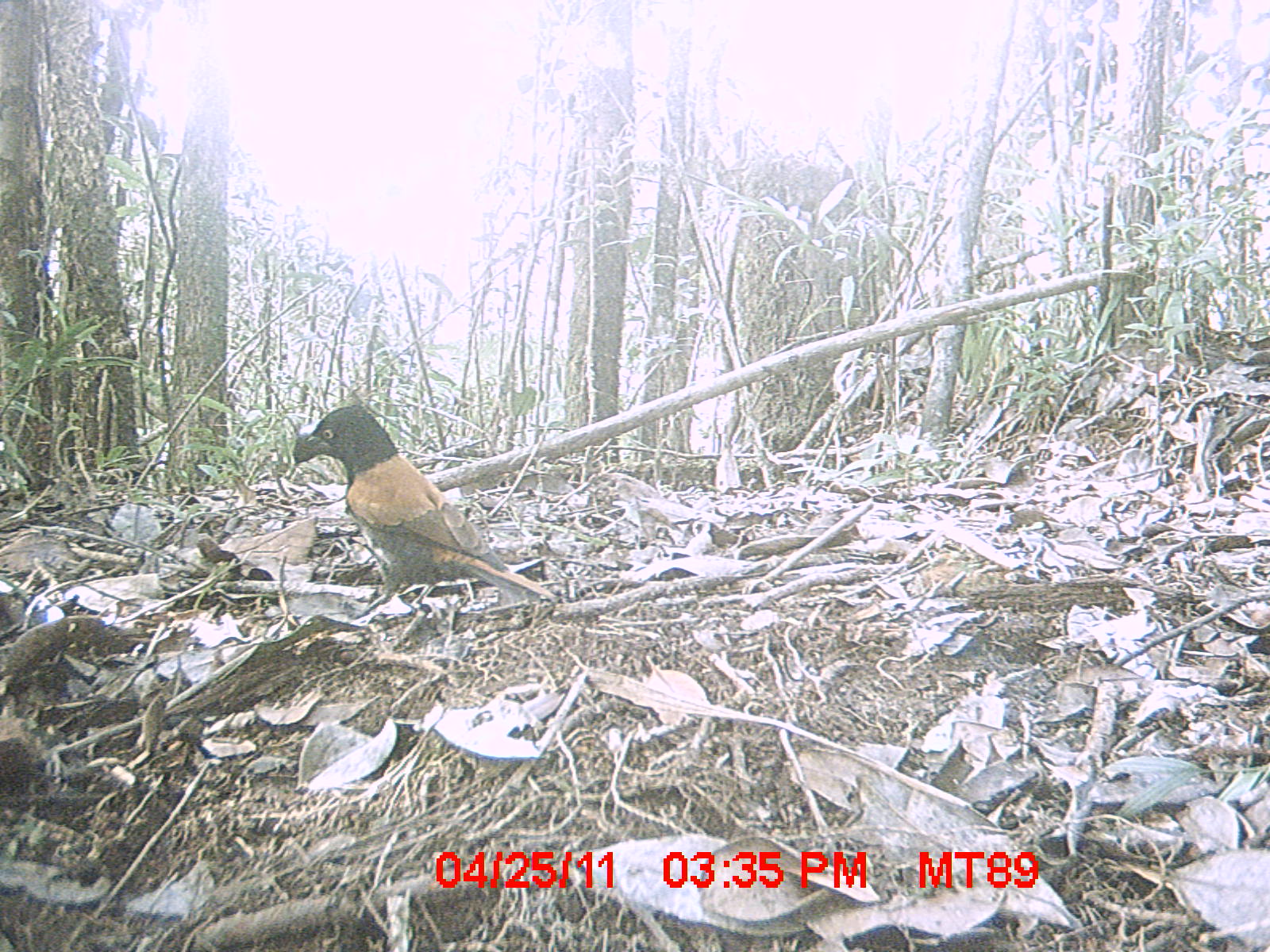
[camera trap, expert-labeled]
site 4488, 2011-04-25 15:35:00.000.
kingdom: Animalia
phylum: Chordata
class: Aves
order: Passeriformes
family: Vangidae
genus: Euryceros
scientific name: Euryceros prevostii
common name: helmet vanga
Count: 1.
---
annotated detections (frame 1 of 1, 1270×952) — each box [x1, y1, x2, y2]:
euryceros prevostii: [291, 402, 556, 615]; [189, 535, 275, 580]